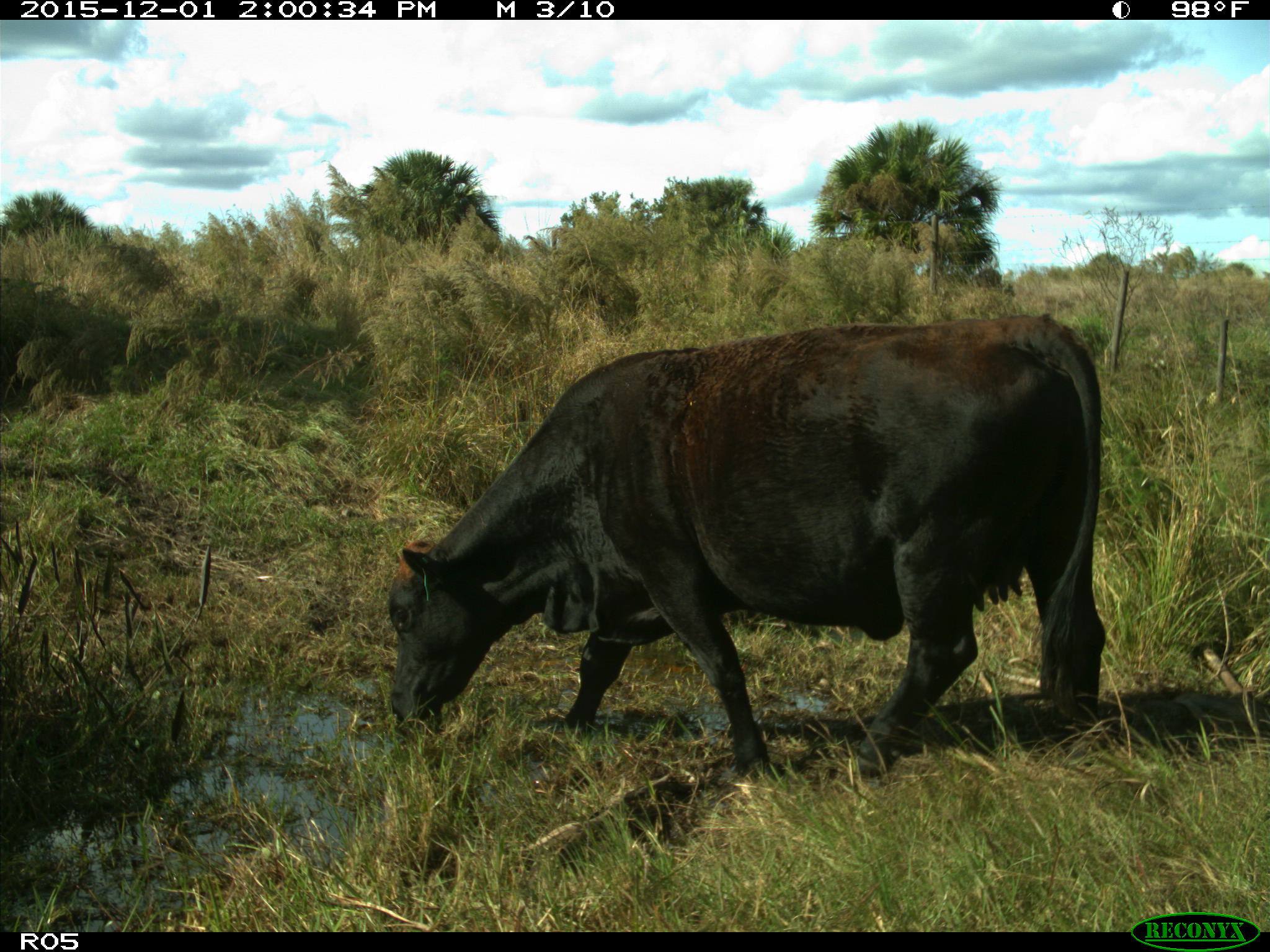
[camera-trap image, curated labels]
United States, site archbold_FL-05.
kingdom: Animalia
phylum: Chordata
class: Mammalia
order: Artiodactyla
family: Bovidae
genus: Bos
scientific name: Bos taurus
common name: domestic cow